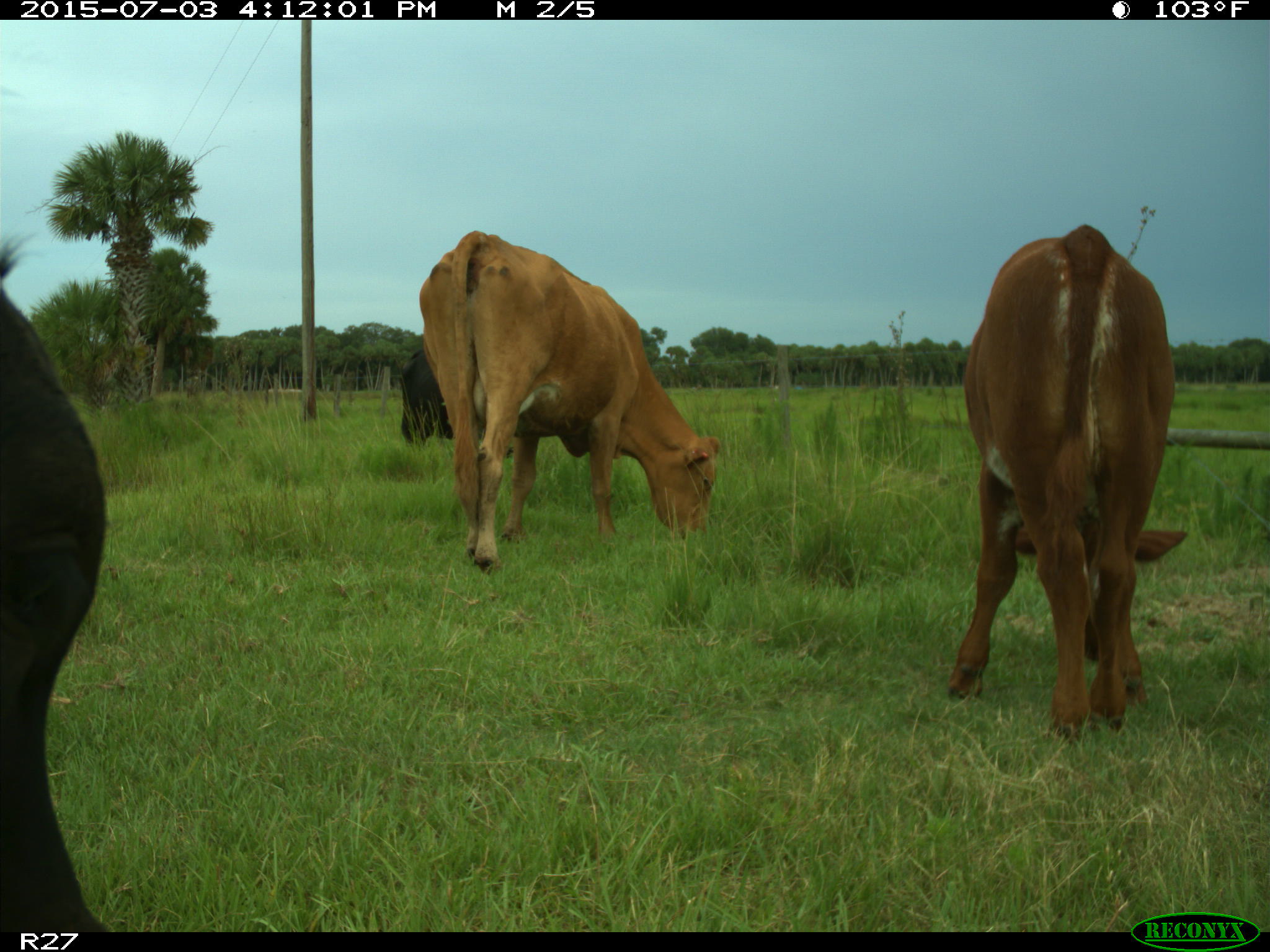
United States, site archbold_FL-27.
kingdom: Animalia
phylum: Chordata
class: Mammalia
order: Artiodactyla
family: Bovidae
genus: Bos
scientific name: Bos taurus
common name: domestic cow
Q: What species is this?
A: Bos taurus (domestic cow).